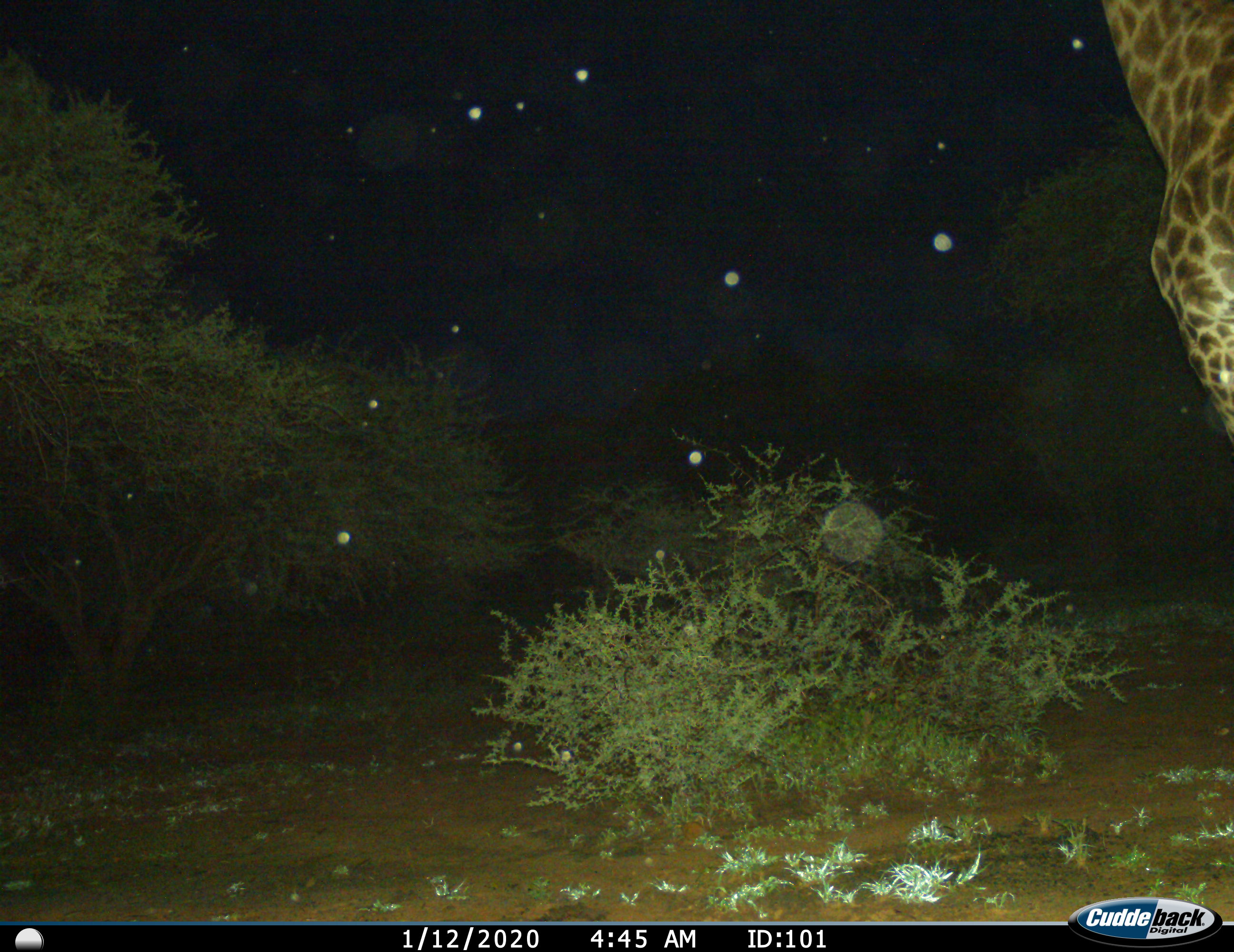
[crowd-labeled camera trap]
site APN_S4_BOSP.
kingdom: Animalia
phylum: Chordata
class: Mammalia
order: Artiodactyla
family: Giraffidae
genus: Giraffa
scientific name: Giraffa camelopardalis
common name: giraffe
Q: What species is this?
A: Giraffe (Giraffa camelopardalis).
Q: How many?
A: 1.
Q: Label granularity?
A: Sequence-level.